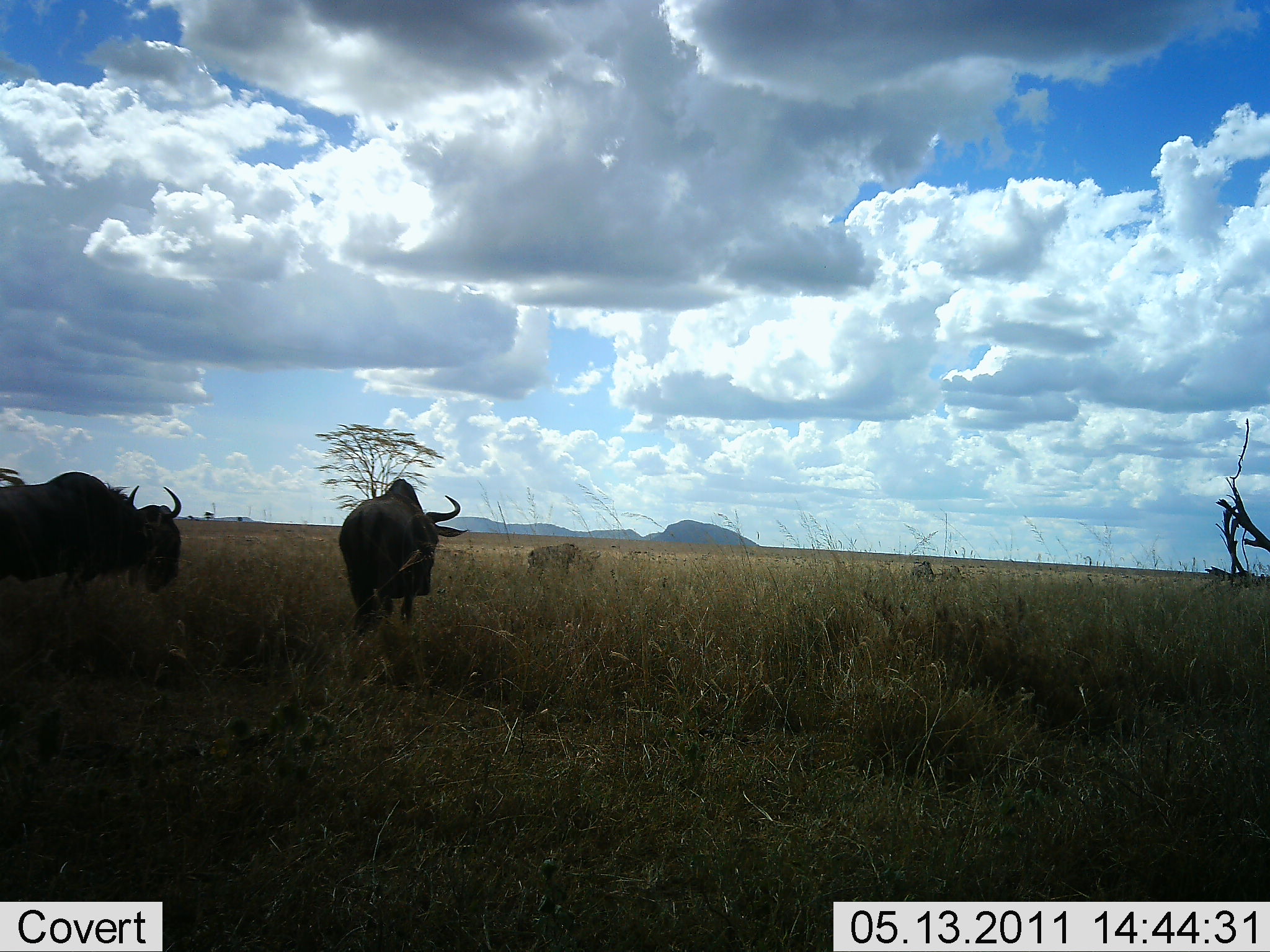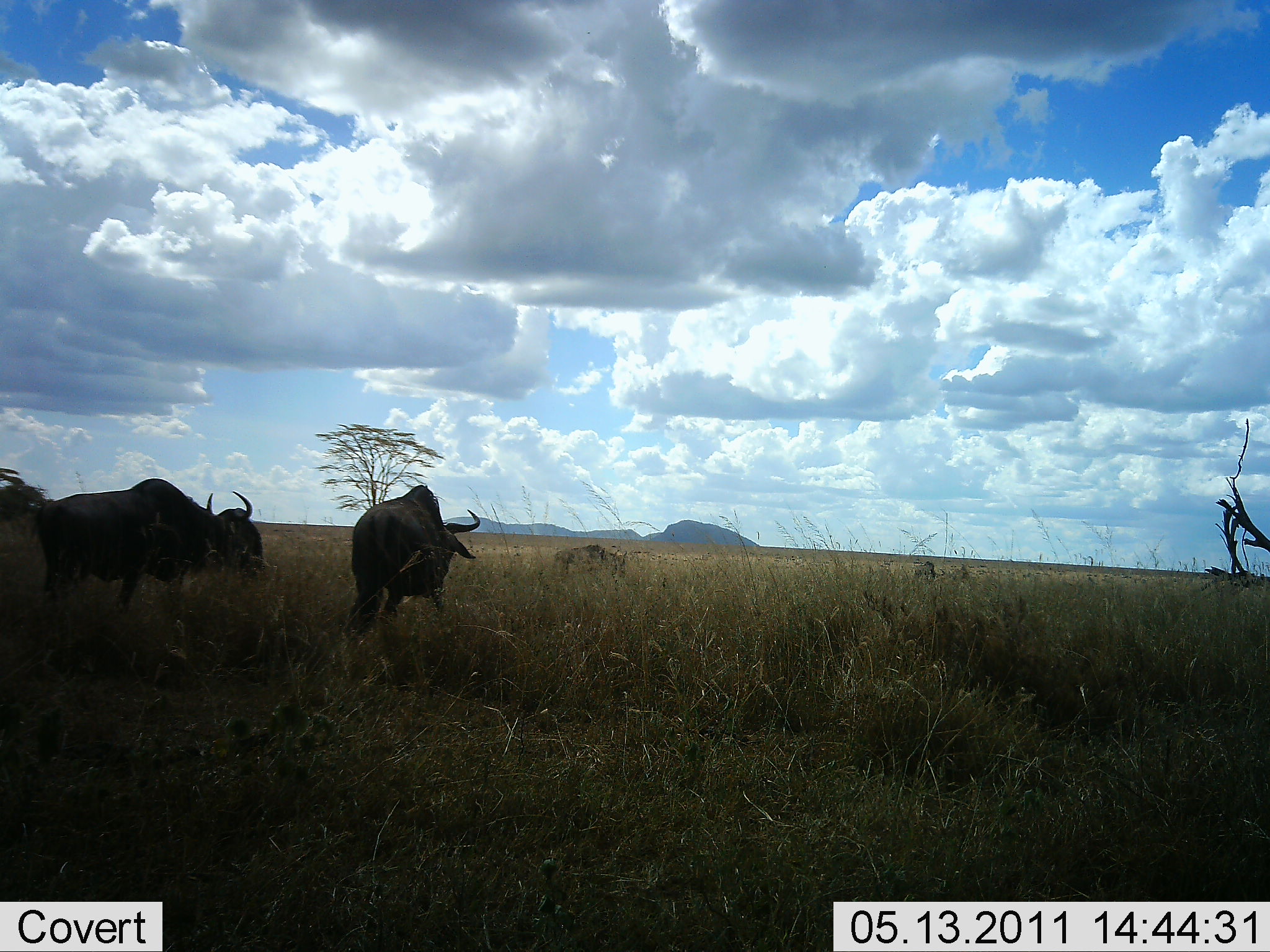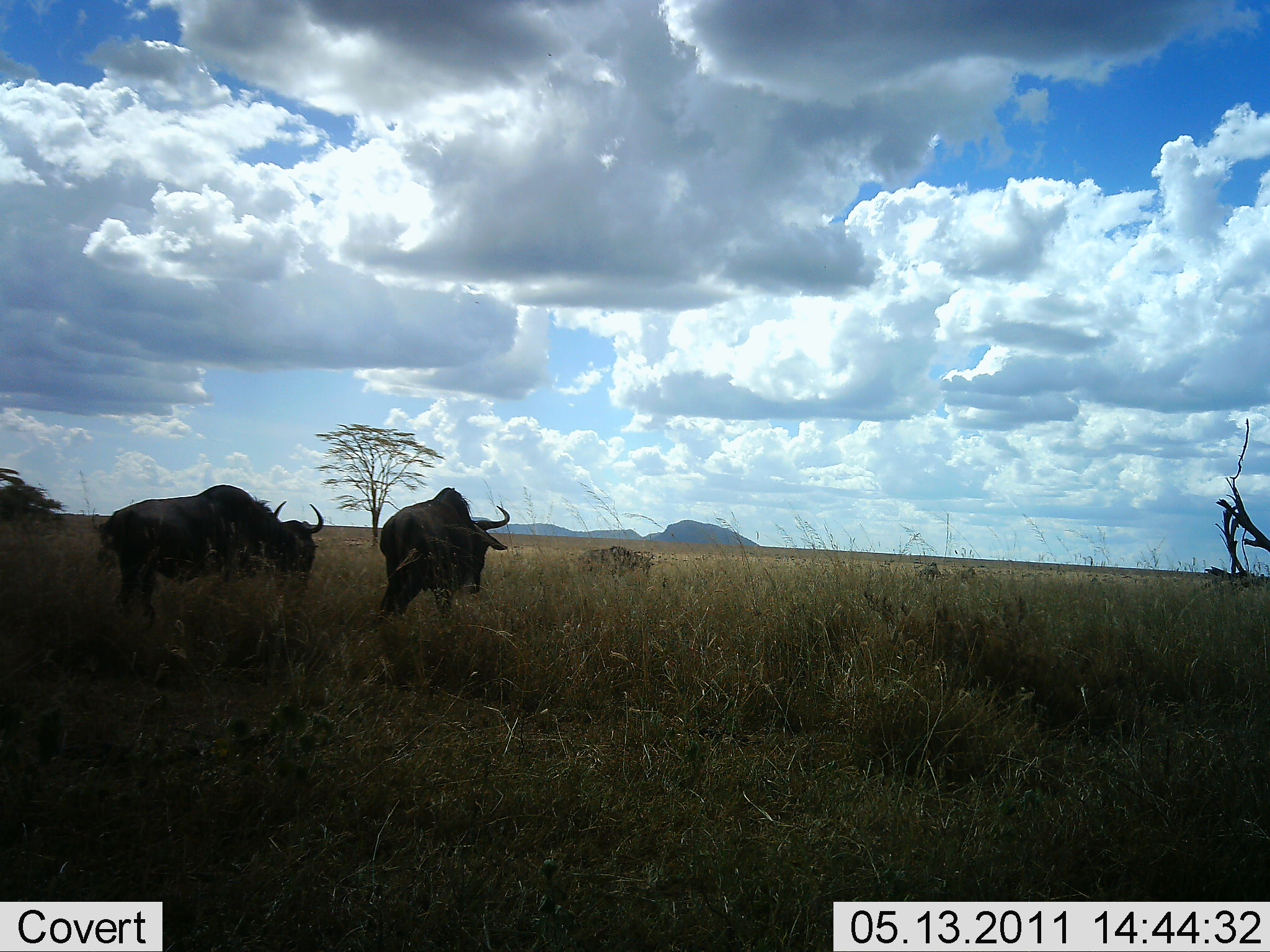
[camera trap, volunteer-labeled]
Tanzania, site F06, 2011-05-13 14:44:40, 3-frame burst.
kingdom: Animalia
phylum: Chordata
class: Mammalia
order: Artiodactyla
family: Bovidae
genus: Connochaetes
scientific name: Connochaetes taurinus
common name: blue wildebeest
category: wildebeest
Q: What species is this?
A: Wildebeest (blue wildebeest) (Connochaetes taurinus).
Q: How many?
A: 5.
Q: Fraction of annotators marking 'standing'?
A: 20%.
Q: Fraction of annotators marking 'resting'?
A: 0%.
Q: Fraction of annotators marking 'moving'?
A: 90%.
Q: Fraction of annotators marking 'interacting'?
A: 0%.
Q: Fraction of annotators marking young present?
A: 0%.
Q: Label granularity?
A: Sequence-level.